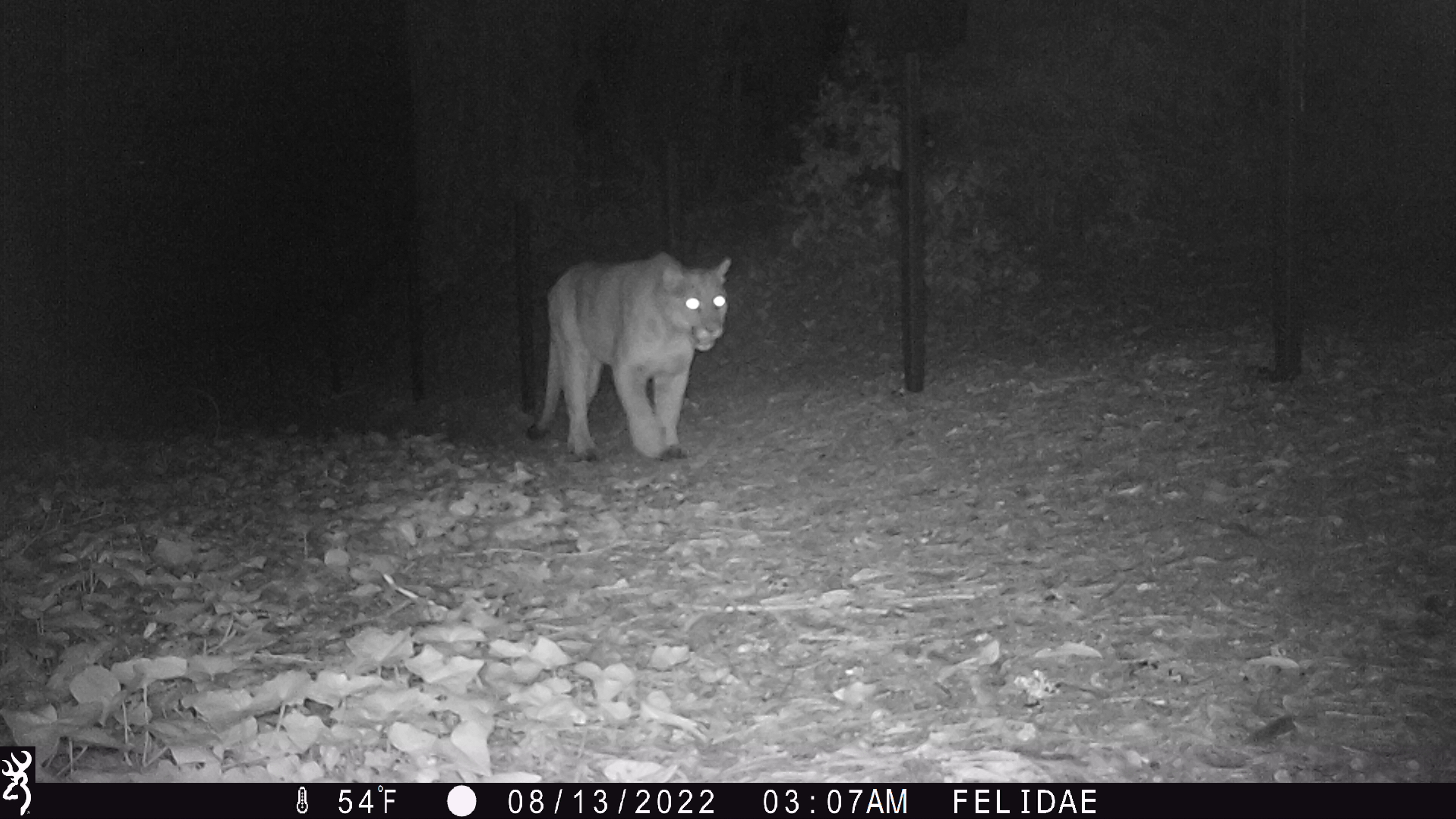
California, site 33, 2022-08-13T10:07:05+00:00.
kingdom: Animalia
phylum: Chordata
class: Mammalia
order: Carnivora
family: Felidae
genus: Puma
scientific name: Puma concolor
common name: puma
Puma (Puma concolor).